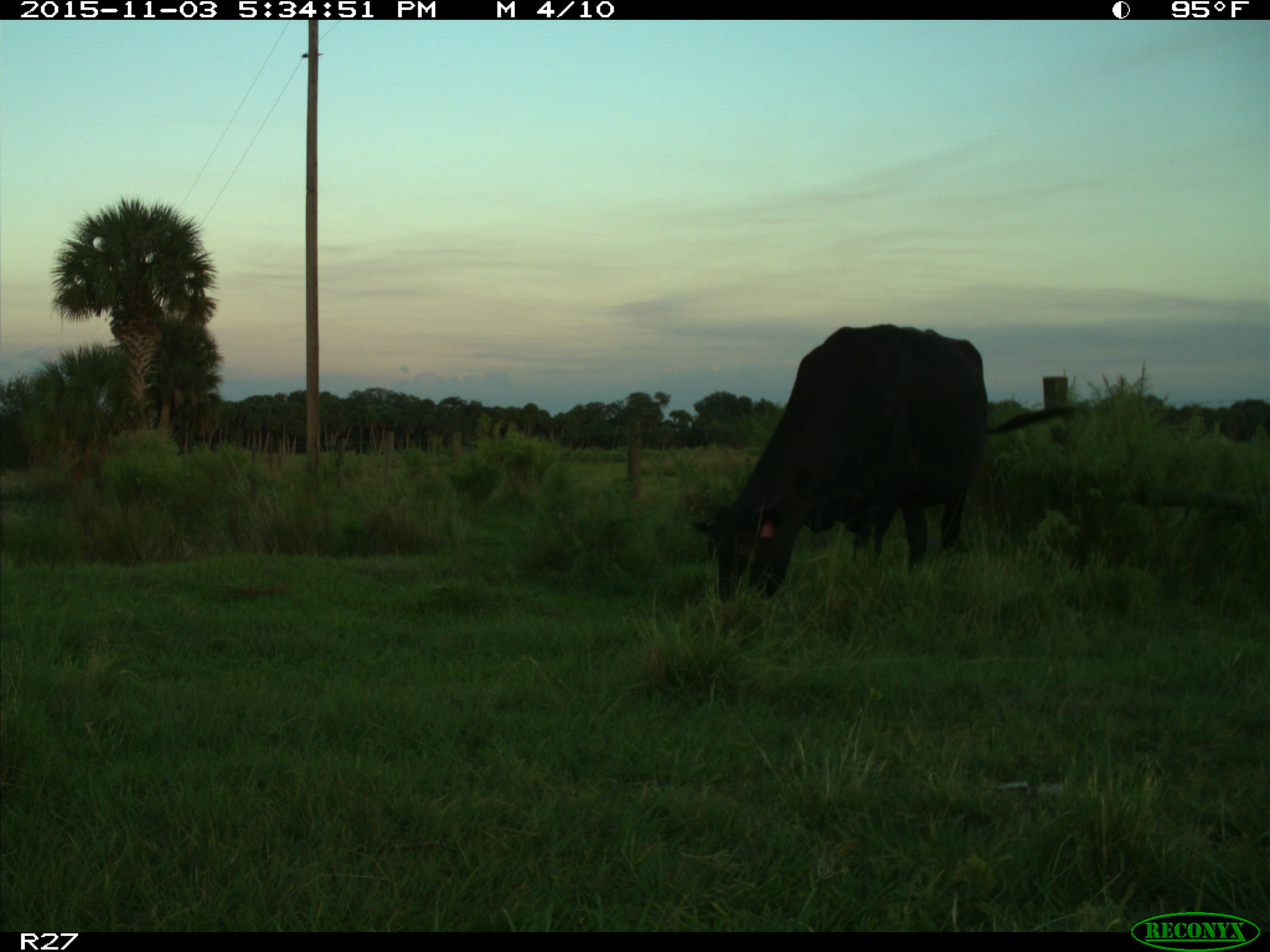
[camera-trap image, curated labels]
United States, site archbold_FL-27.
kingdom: Animalia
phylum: Chordata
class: Mammalia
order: Artiodactyla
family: Bovidae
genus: Bos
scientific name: Bos taurus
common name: domestic cow